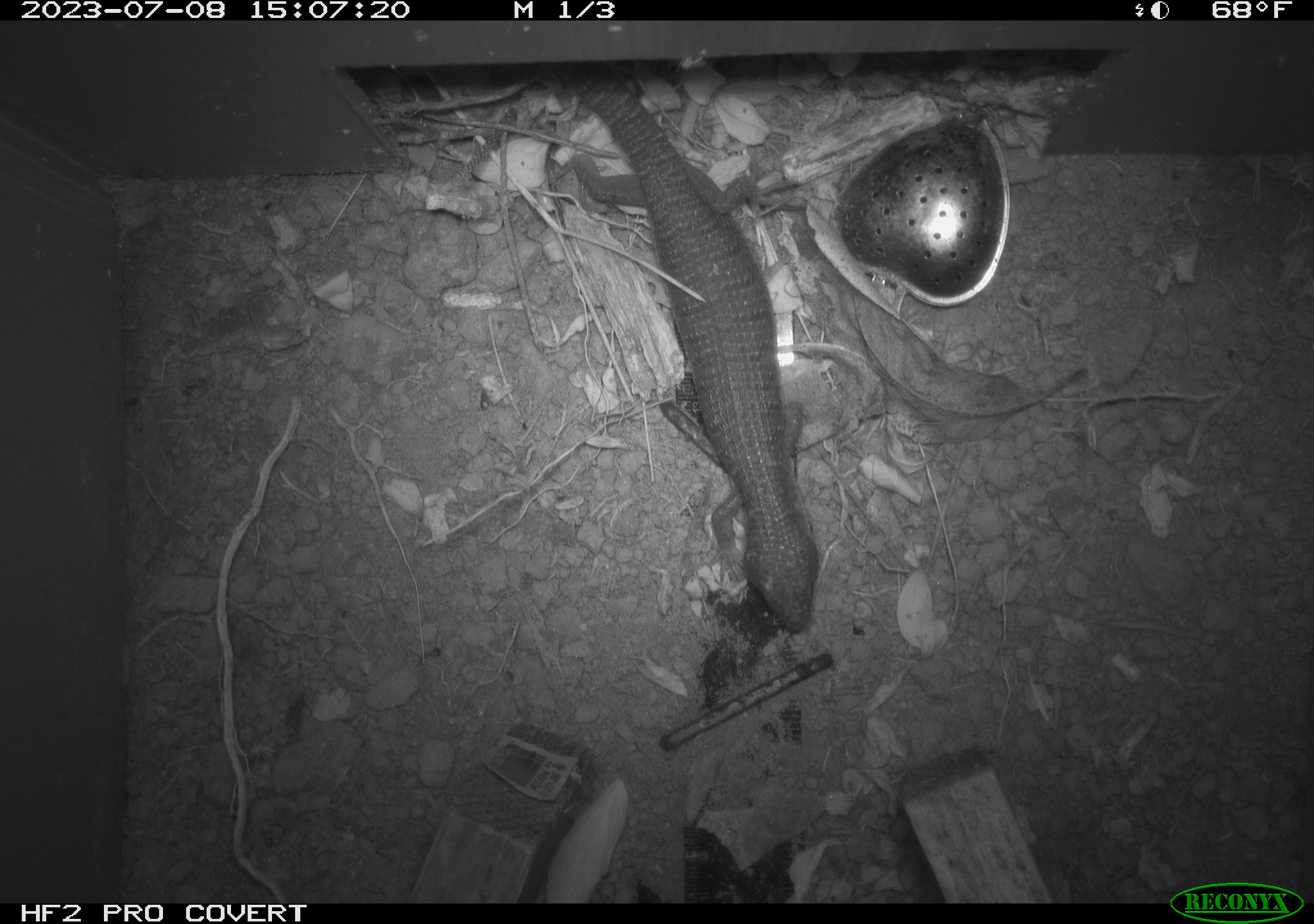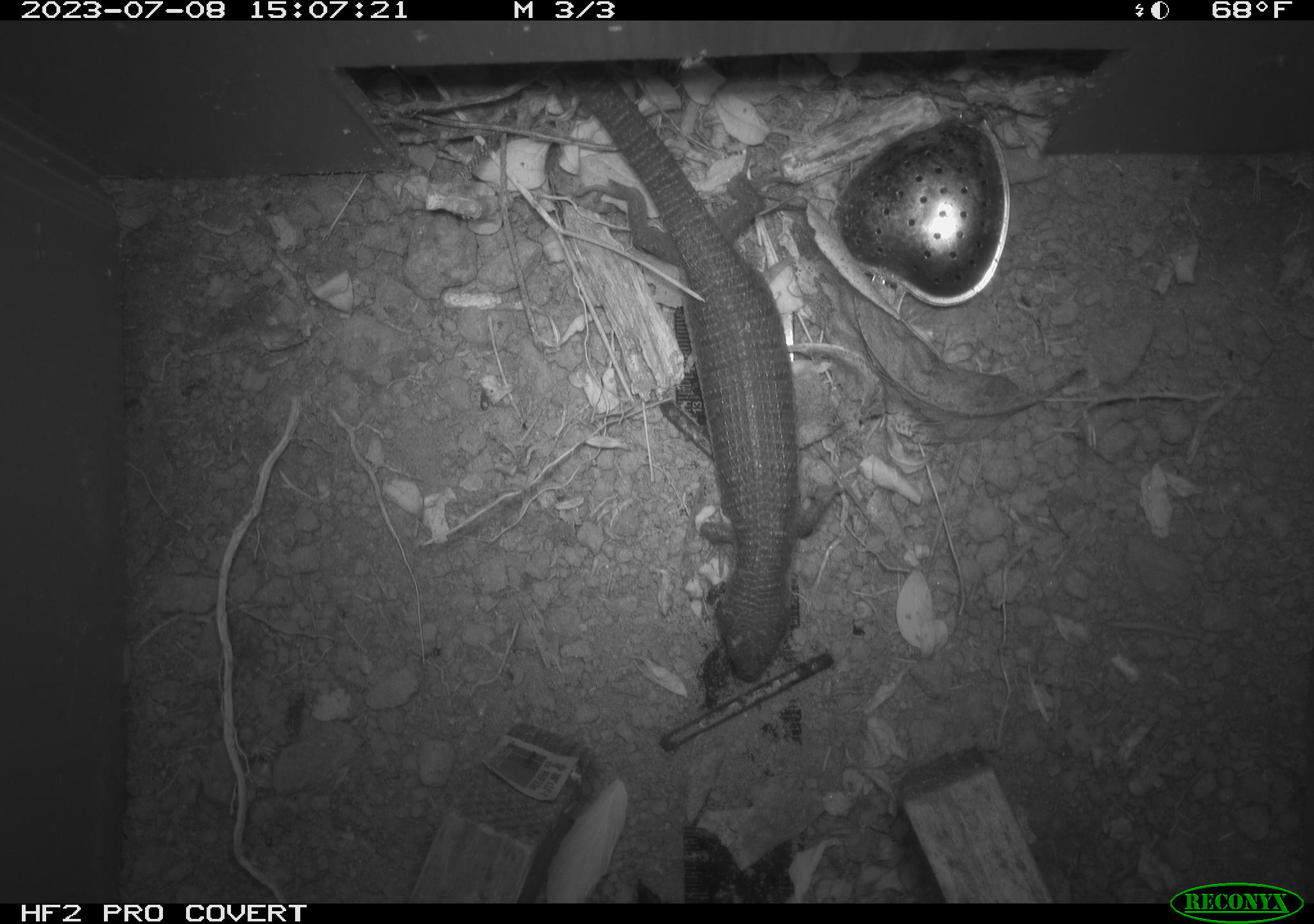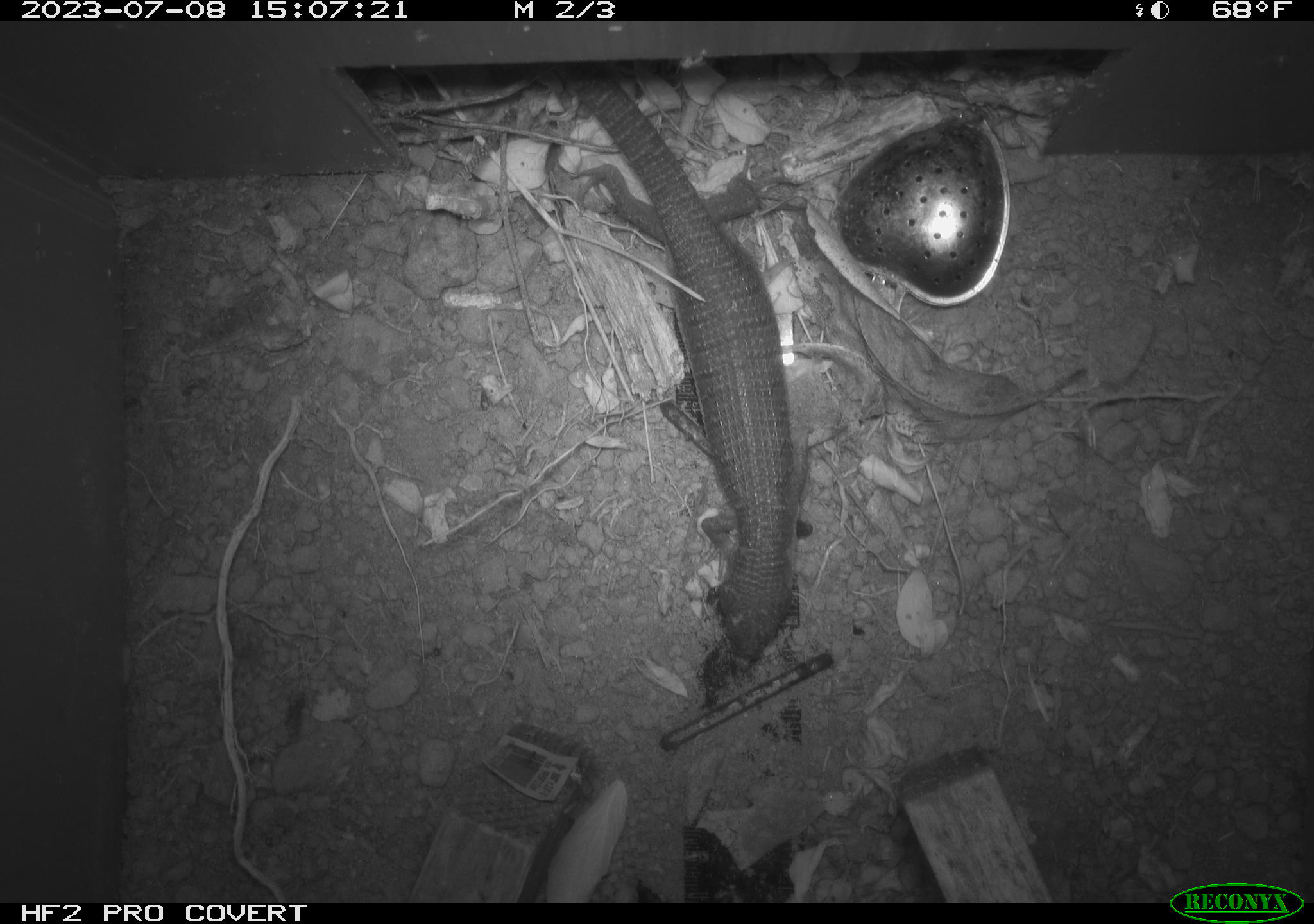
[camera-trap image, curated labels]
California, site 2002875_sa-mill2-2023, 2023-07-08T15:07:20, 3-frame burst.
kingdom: Animalia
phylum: Chordata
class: Reptilia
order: Squamata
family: Anguidae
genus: Elgaria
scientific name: Elgaria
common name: alligator lizards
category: elgaria species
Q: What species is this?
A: Elgaria species (alligator lizards) (Elgaria).